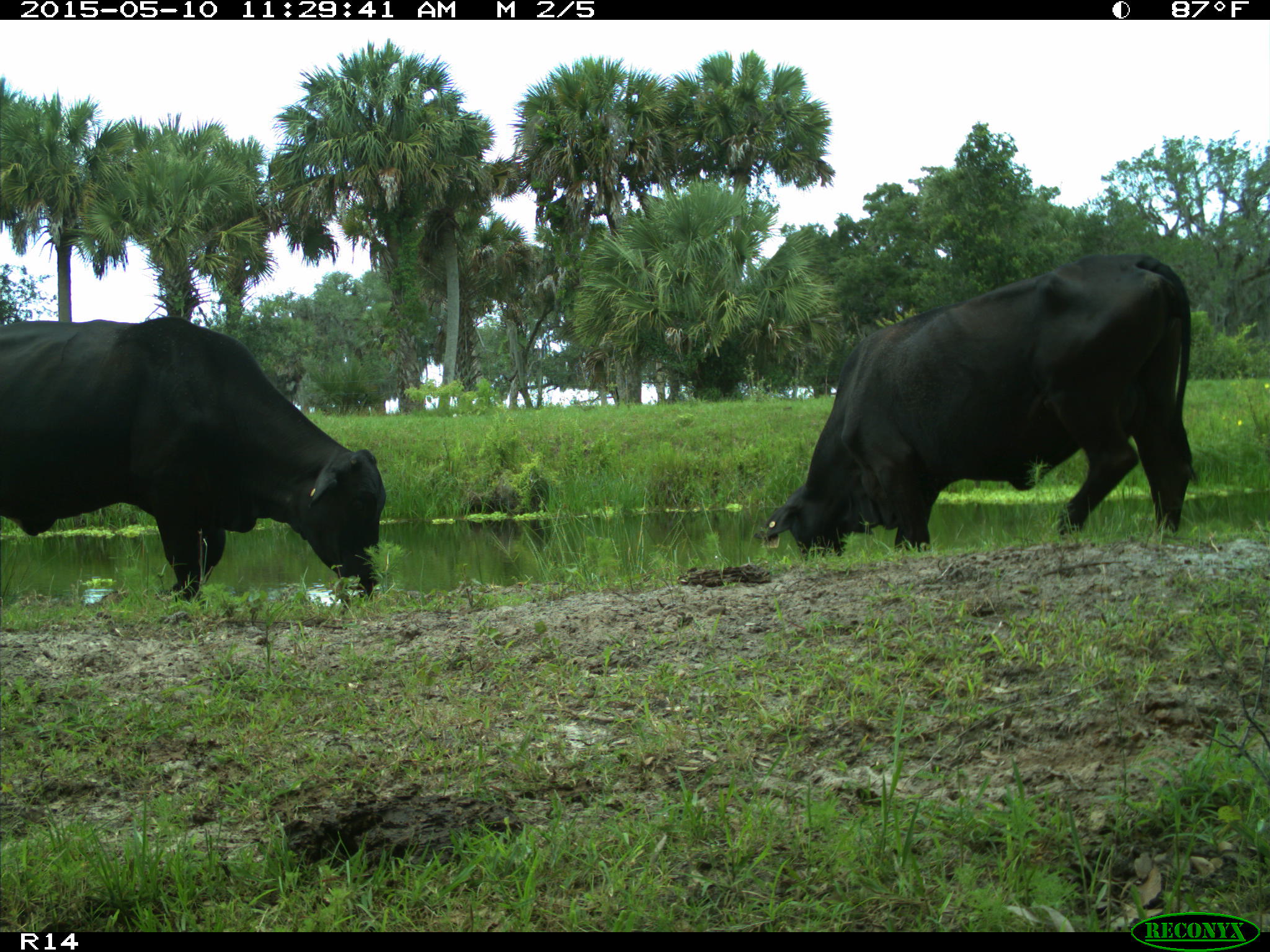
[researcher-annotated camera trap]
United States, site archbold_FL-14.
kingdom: Animalia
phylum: Chordata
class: Mammalia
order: Artiodactyla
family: Bovidae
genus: Bos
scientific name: Bos taurus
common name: domestic cow